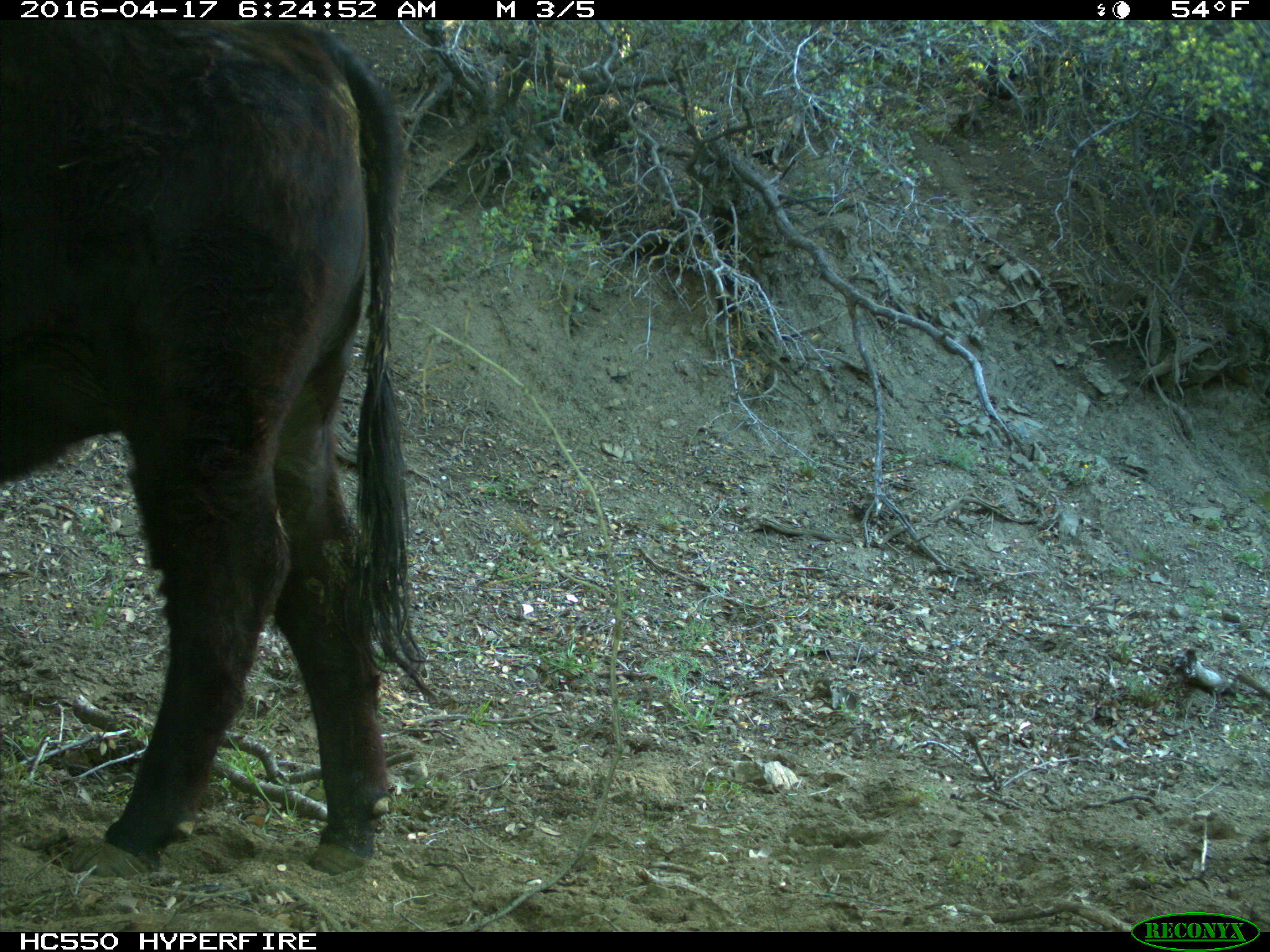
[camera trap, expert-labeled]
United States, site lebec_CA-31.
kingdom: Animalia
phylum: Chordata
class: Mammalia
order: Artiodactyla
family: Bovidae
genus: Bos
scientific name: Bos taurus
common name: domestic cow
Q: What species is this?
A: Bos taurus (domestic cow).